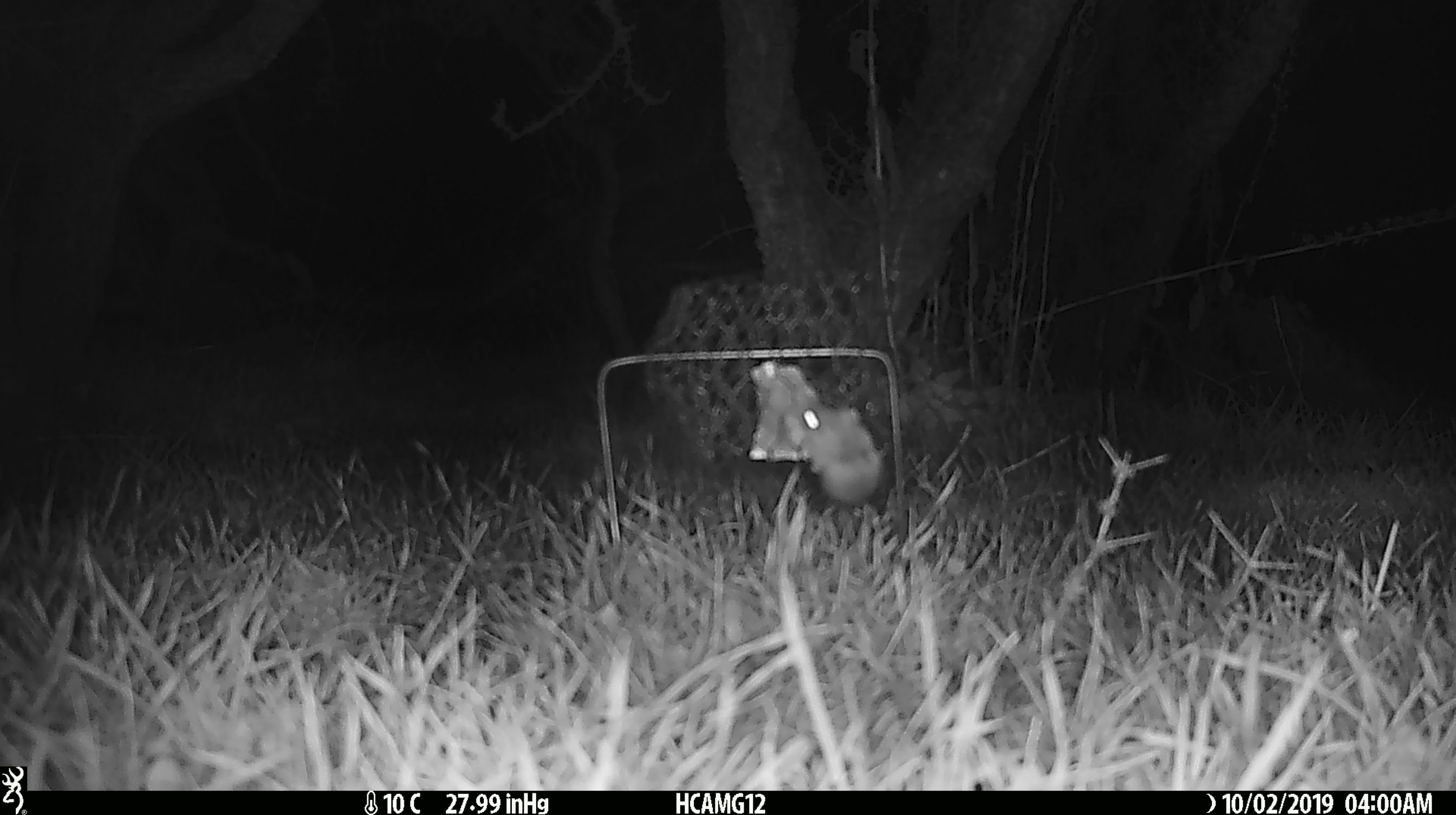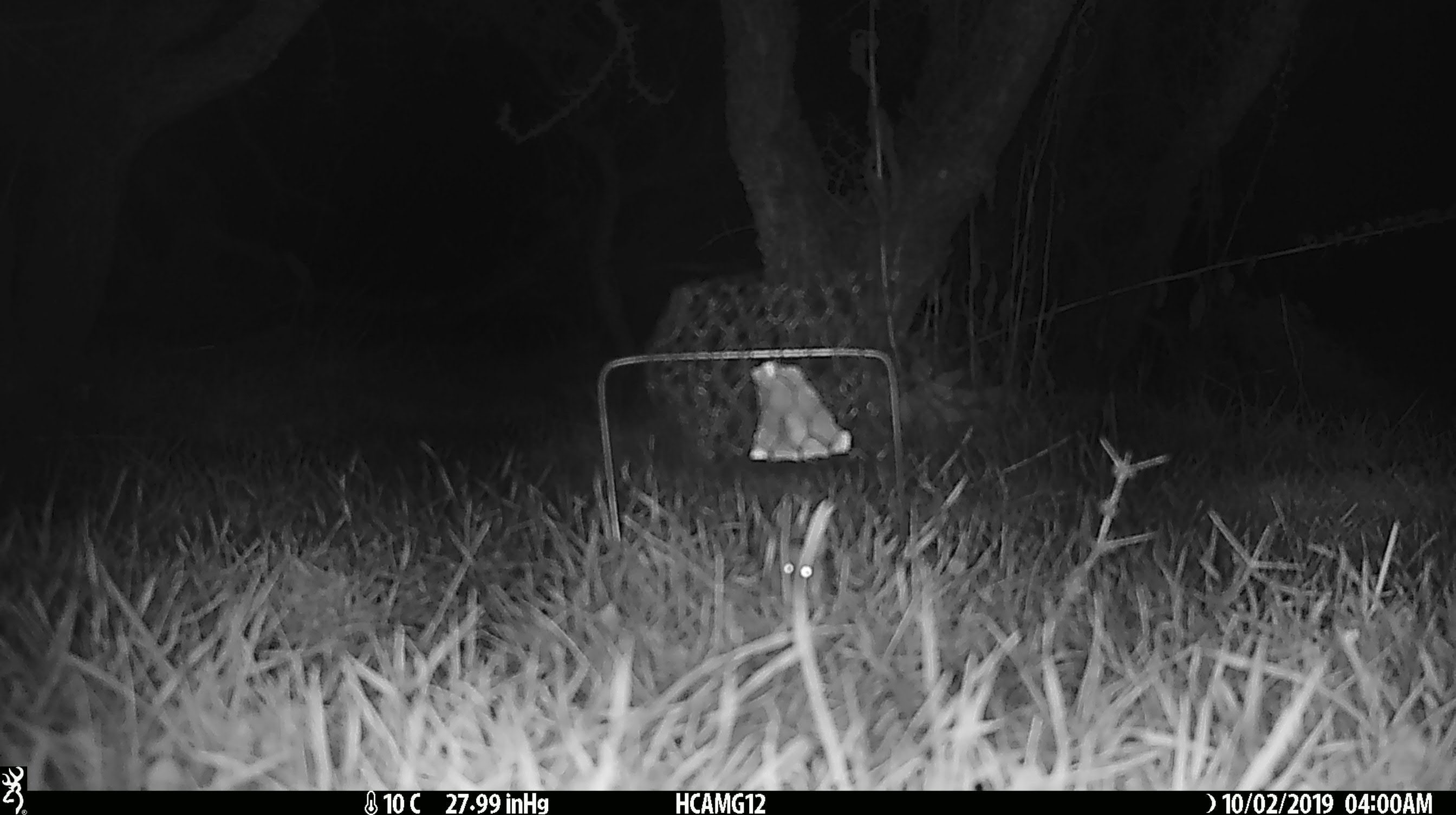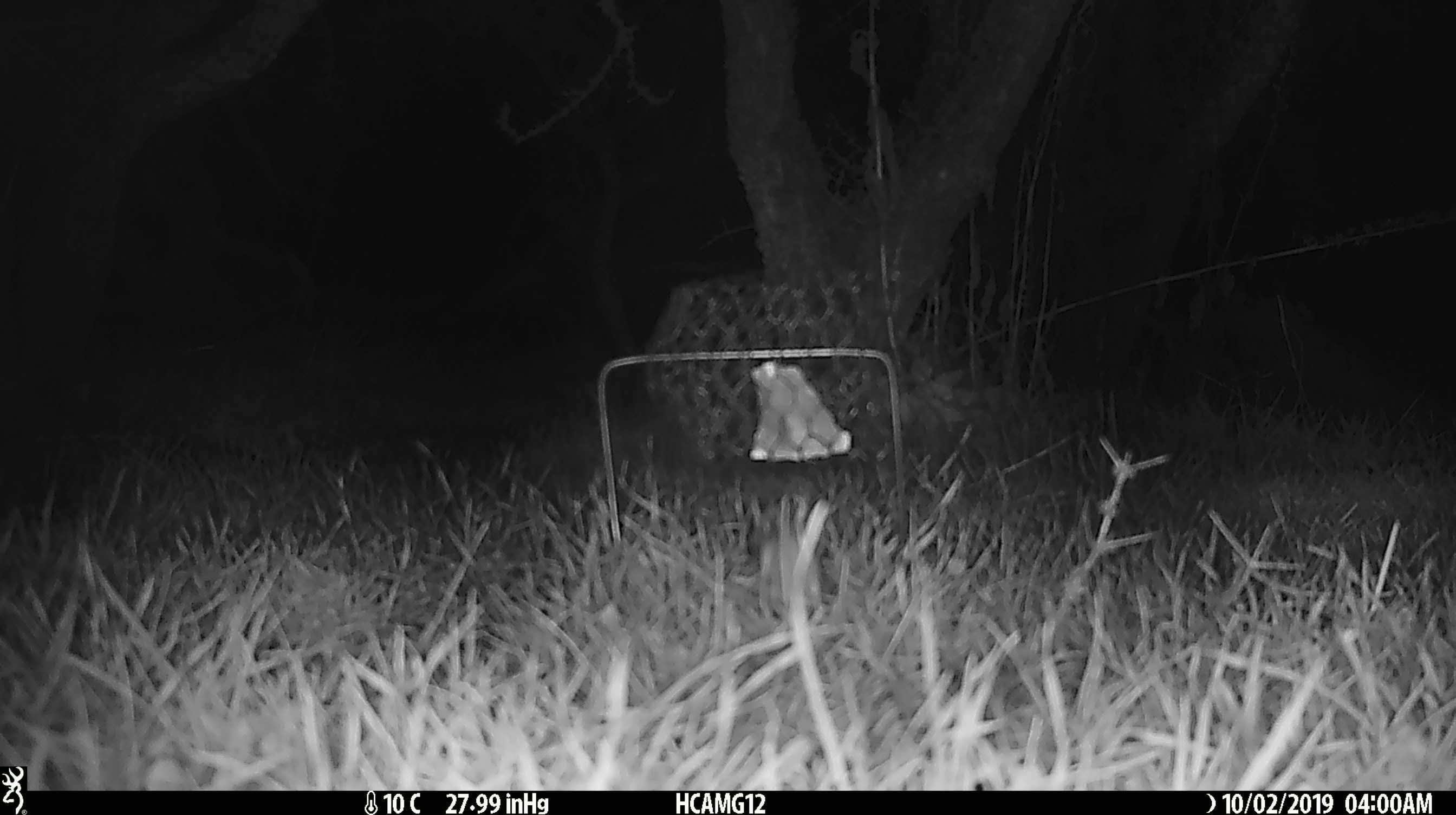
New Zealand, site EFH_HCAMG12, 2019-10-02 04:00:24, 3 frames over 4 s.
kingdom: Animalia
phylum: Chordata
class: Mammalia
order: Rodentia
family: Muridae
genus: Mus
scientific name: Mus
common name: mouse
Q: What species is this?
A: Mouse (Mus).